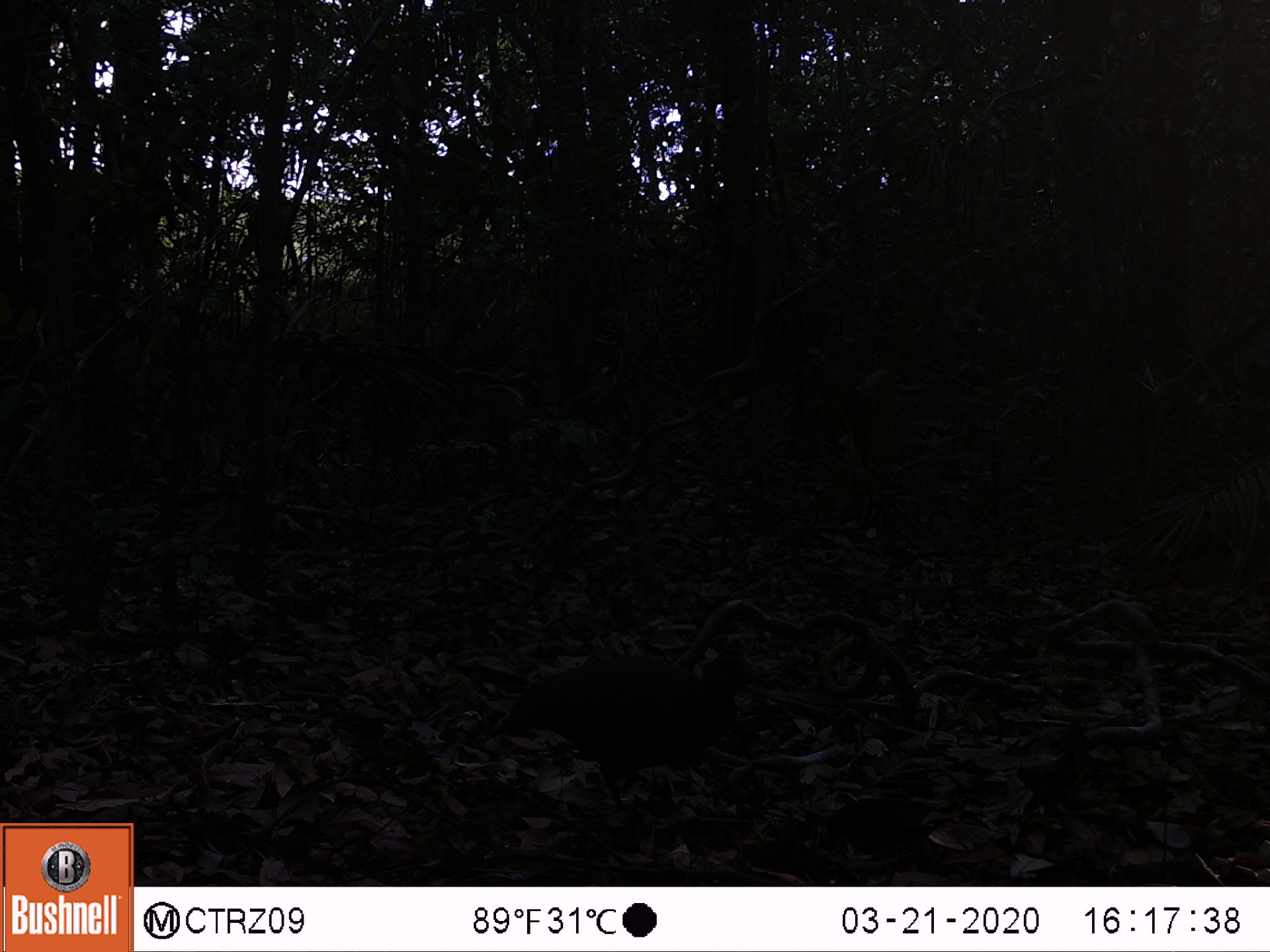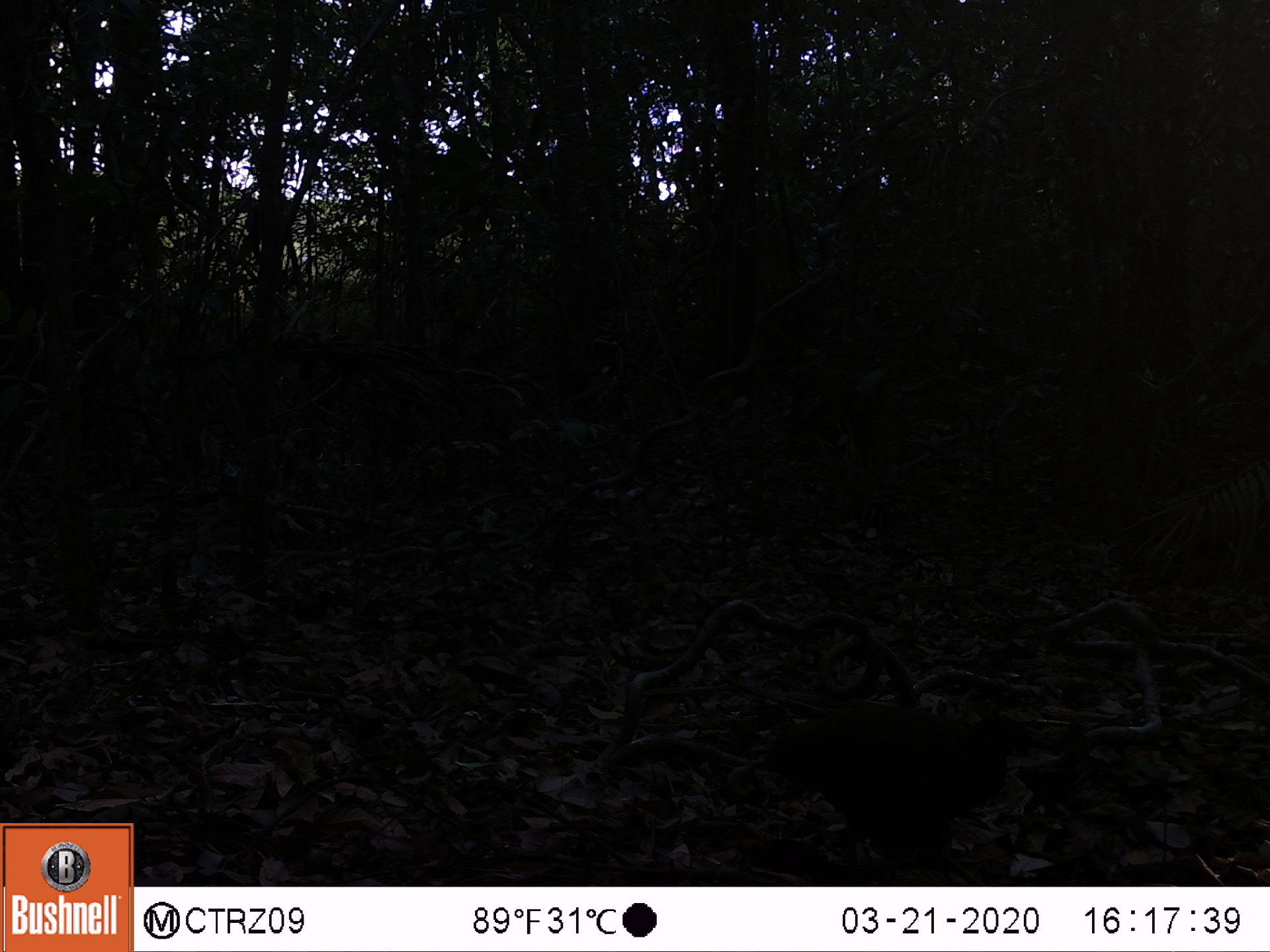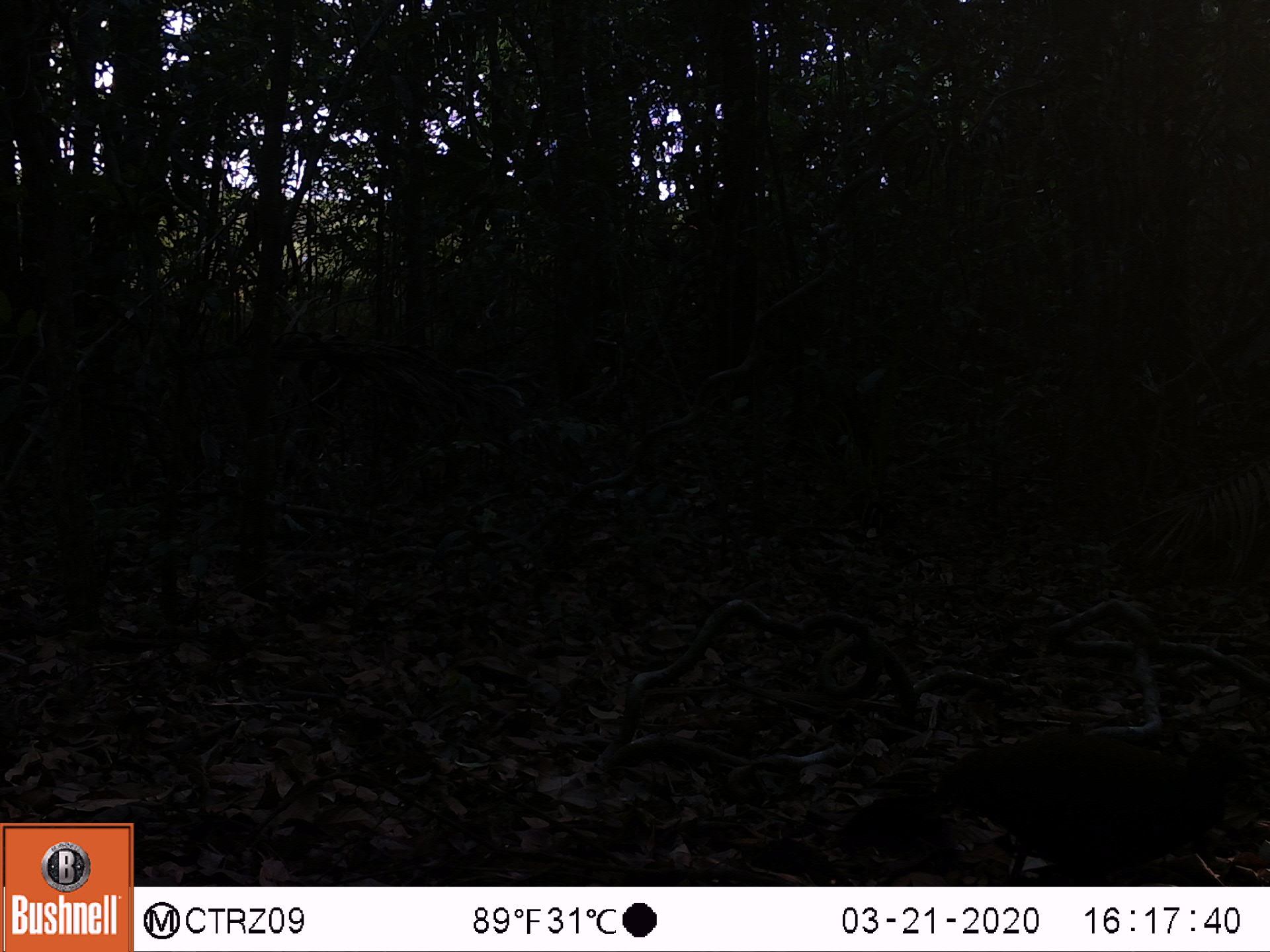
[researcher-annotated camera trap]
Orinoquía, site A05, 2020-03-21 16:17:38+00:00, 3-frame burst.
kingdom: Animalia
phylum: Chordata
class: Aves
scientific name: Aves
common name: bird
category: unknown bird